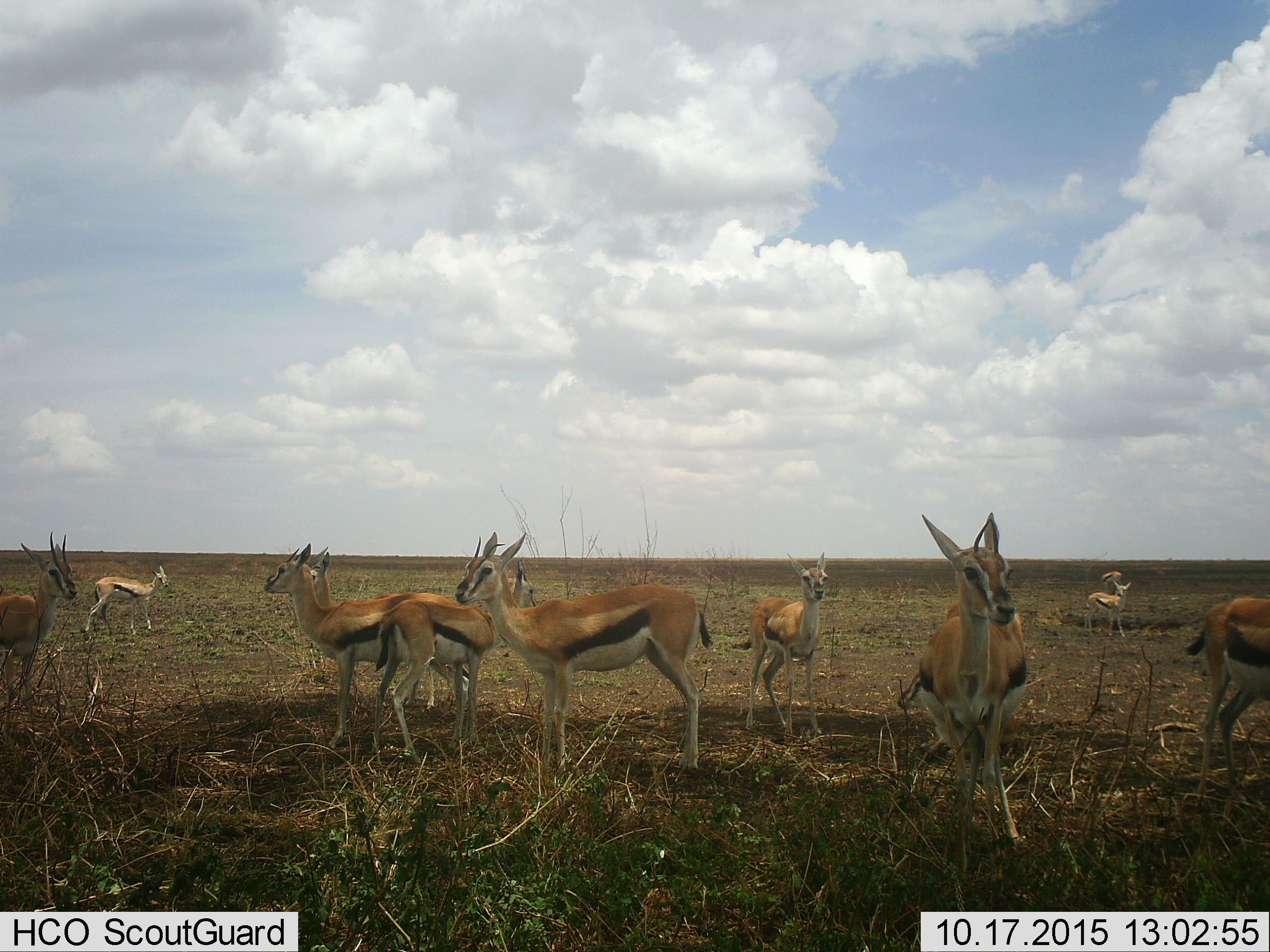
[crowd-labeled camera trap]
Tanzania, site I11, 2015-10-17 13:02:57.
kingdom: Animalia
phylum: Chordata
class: Mammalia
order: Artiodactyla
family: Bovidae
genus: Eudorcas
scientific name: Eudorcas thomsonii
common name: thomson's gazelle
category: gazellethomsons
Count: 10.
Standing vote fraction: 90%.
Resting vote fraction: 10%.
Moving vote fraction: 0%.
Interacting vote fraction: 0%.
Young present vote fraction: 20%.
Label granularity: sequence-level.